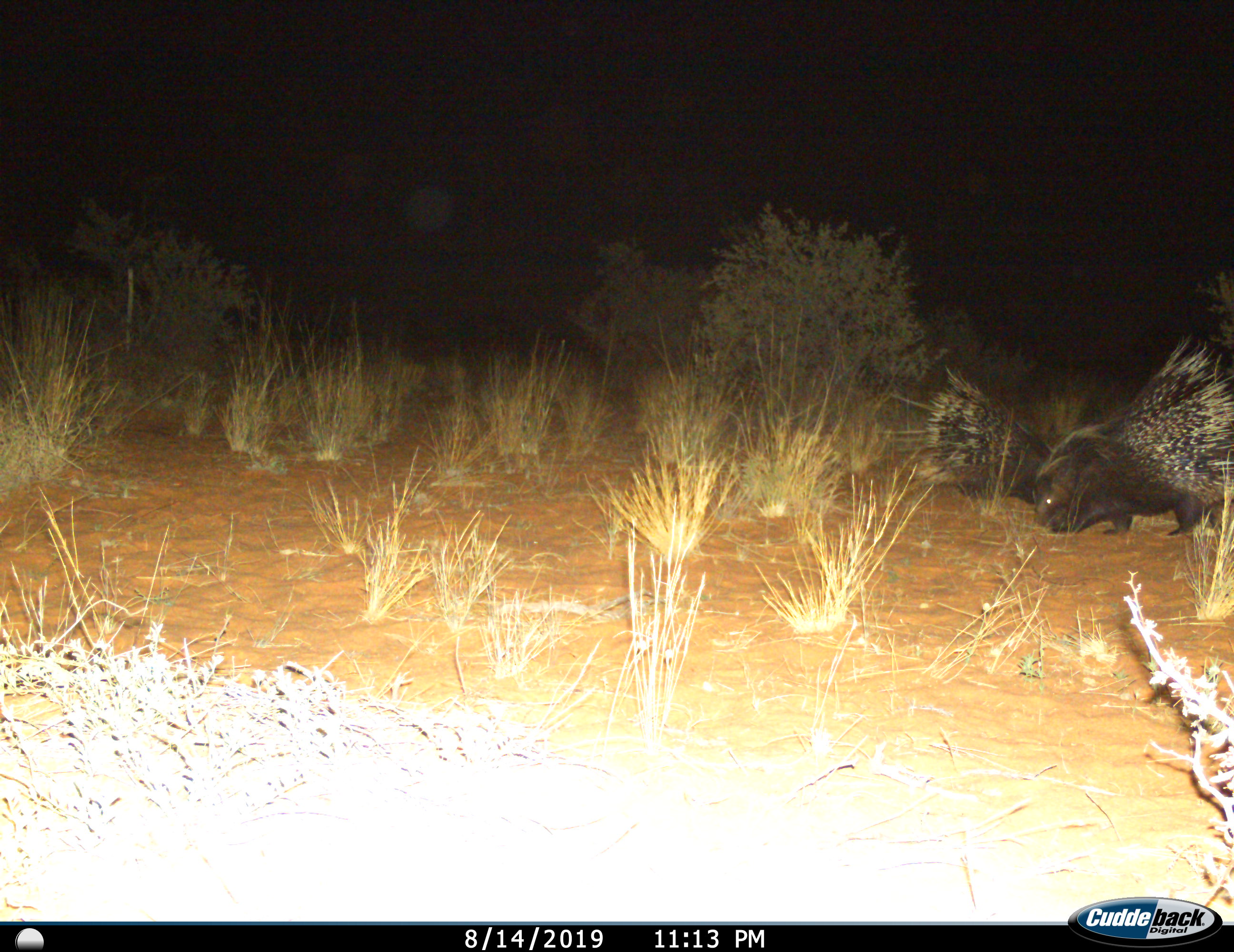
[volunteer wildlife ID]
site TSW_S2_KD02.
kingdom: Animalia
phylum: Chordata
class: Mammalia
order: Rodentia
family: Hystricidae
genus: Hystrix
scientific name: Hystrix cristata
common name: crested porcupine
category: porcupine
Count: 2.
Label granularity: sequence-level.